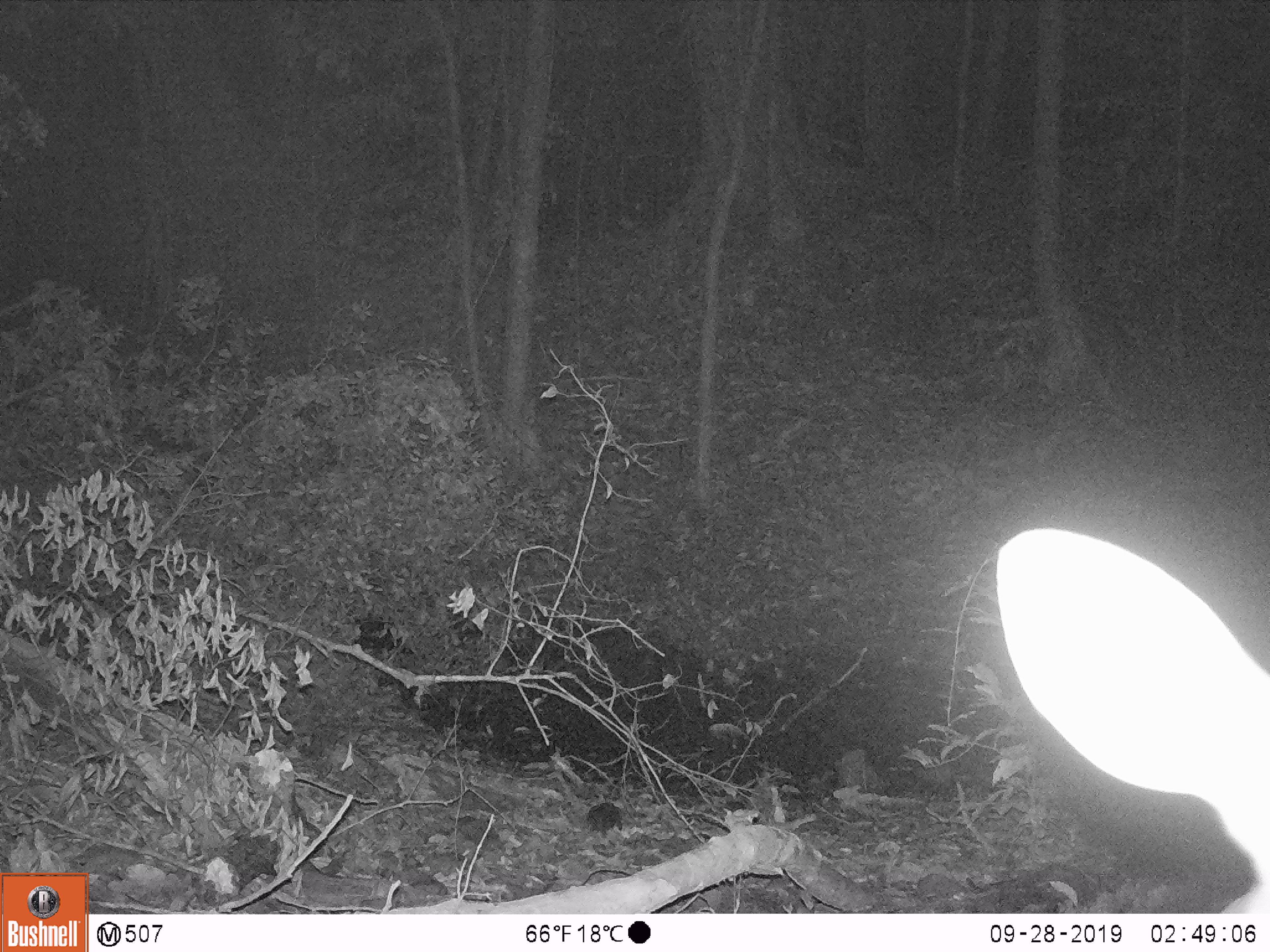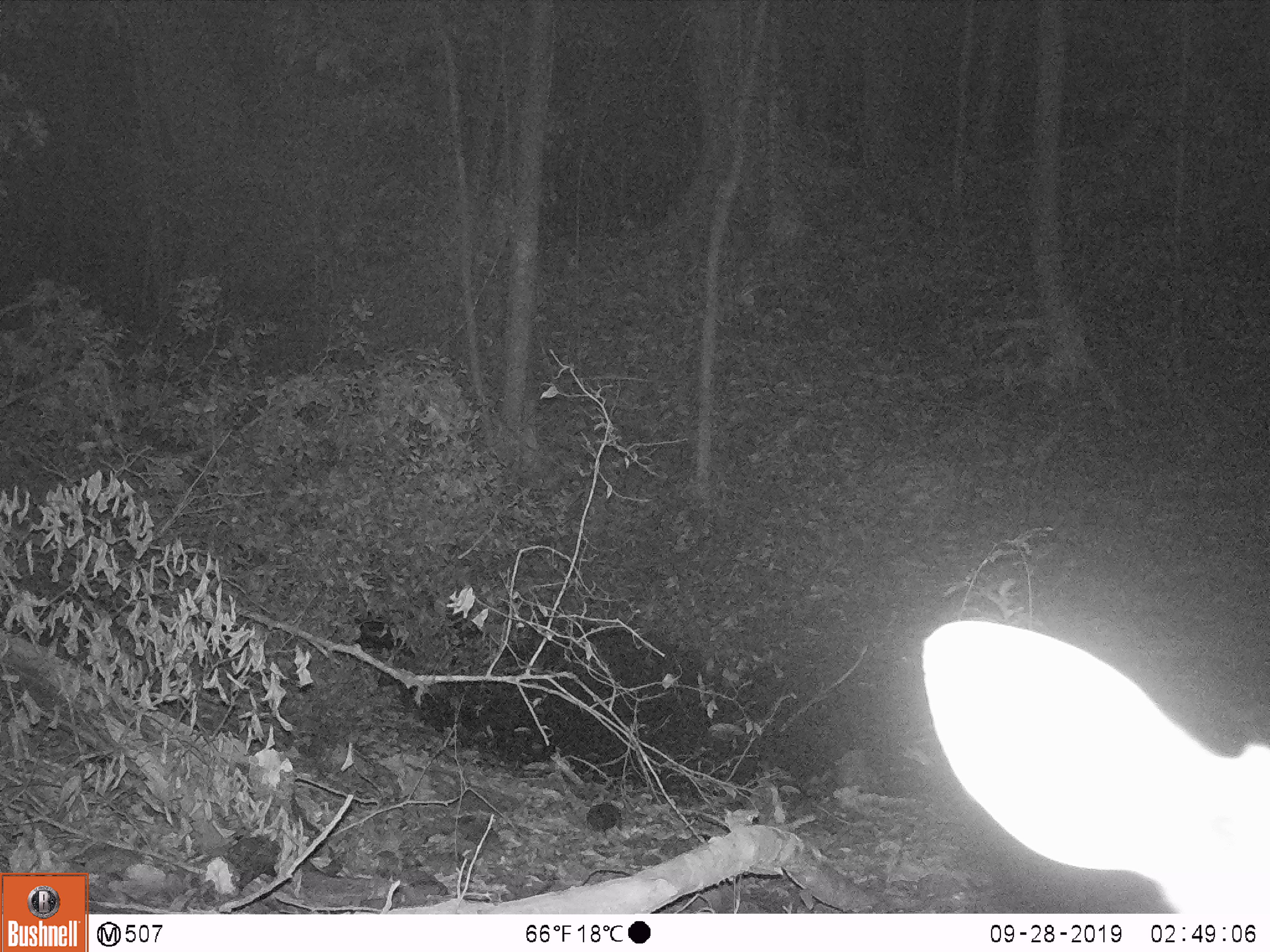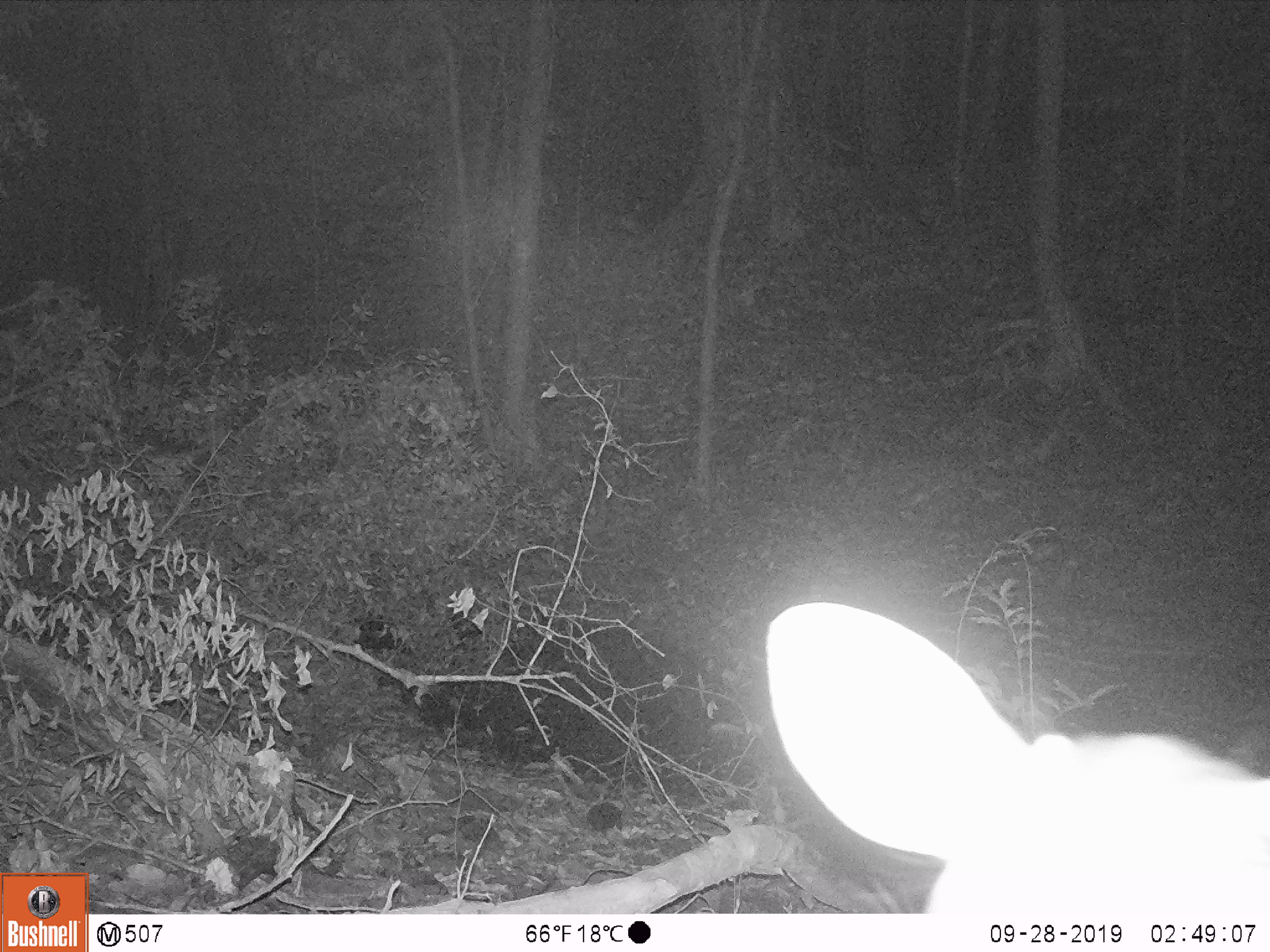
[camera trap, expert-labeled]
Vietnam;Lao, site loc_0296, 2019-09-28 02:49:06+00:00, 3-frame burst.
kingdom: Animalia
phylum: Chordata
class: Mammalia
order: Artiodactyla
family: Cervidae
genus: Muntiacus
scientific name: Muntiacus vuquangensis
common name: large-antlered muntjac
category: large antlered muntjac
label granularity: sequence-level